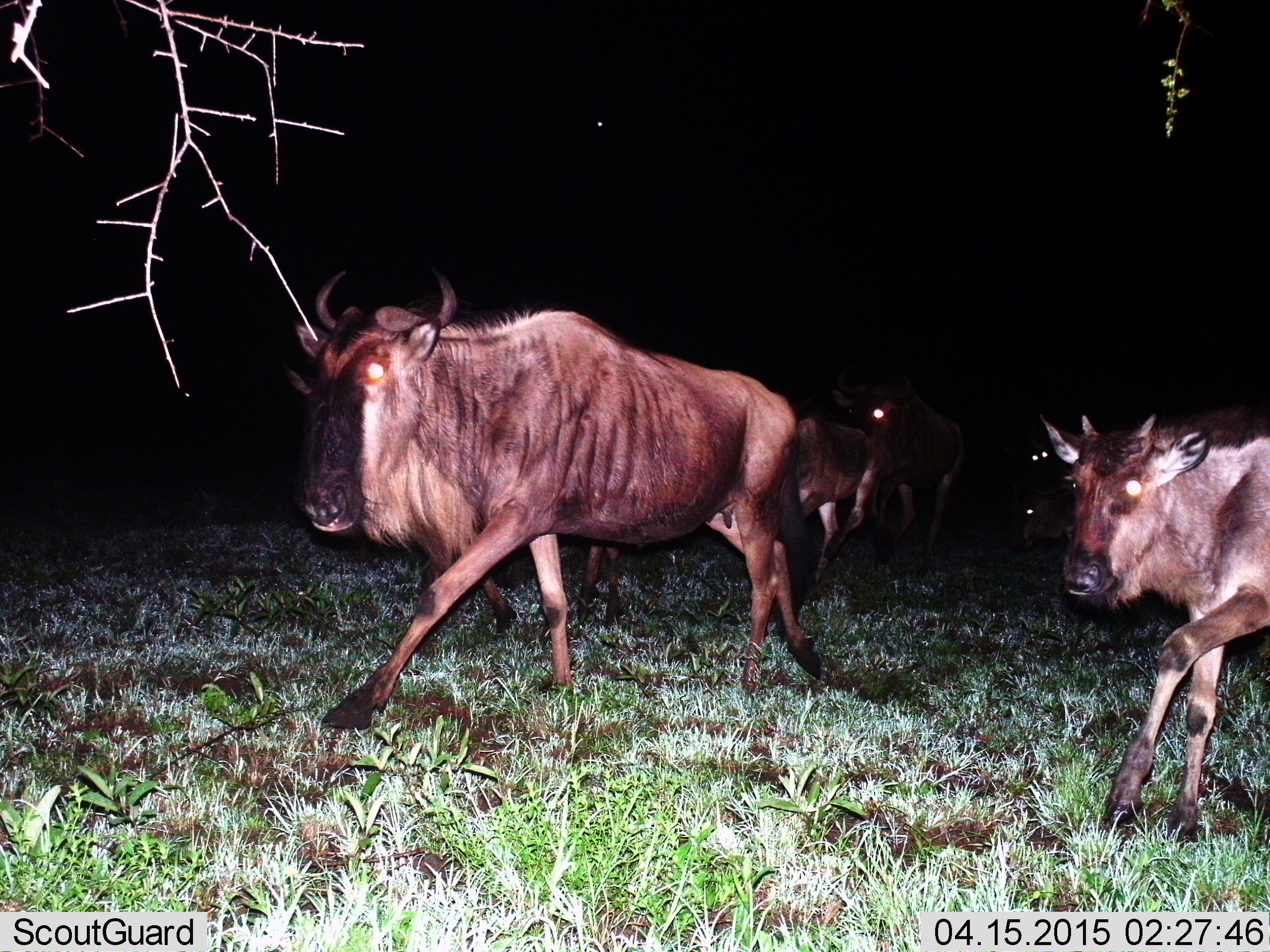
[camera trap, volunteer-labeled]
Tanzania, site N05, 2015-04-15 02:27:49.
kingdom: Animalia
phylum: Chordata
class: Mammalia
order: Artiodactyla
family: Bovidae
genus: Connochaetes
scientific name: Connochaetes taurinus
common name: blue wildebeest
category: wildebeest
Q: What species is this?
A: Wildebeest (blue wildebeest) (Connochaetes taurinus).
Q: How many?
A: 4.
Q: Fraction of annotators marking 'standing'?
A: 0%.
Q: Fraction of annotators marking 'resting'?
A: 0%.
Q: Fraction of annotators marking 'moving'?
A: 100%.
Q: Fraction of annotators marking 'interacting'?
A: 0%.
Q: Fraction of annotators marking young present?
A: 20%.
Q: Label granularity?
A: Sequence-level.